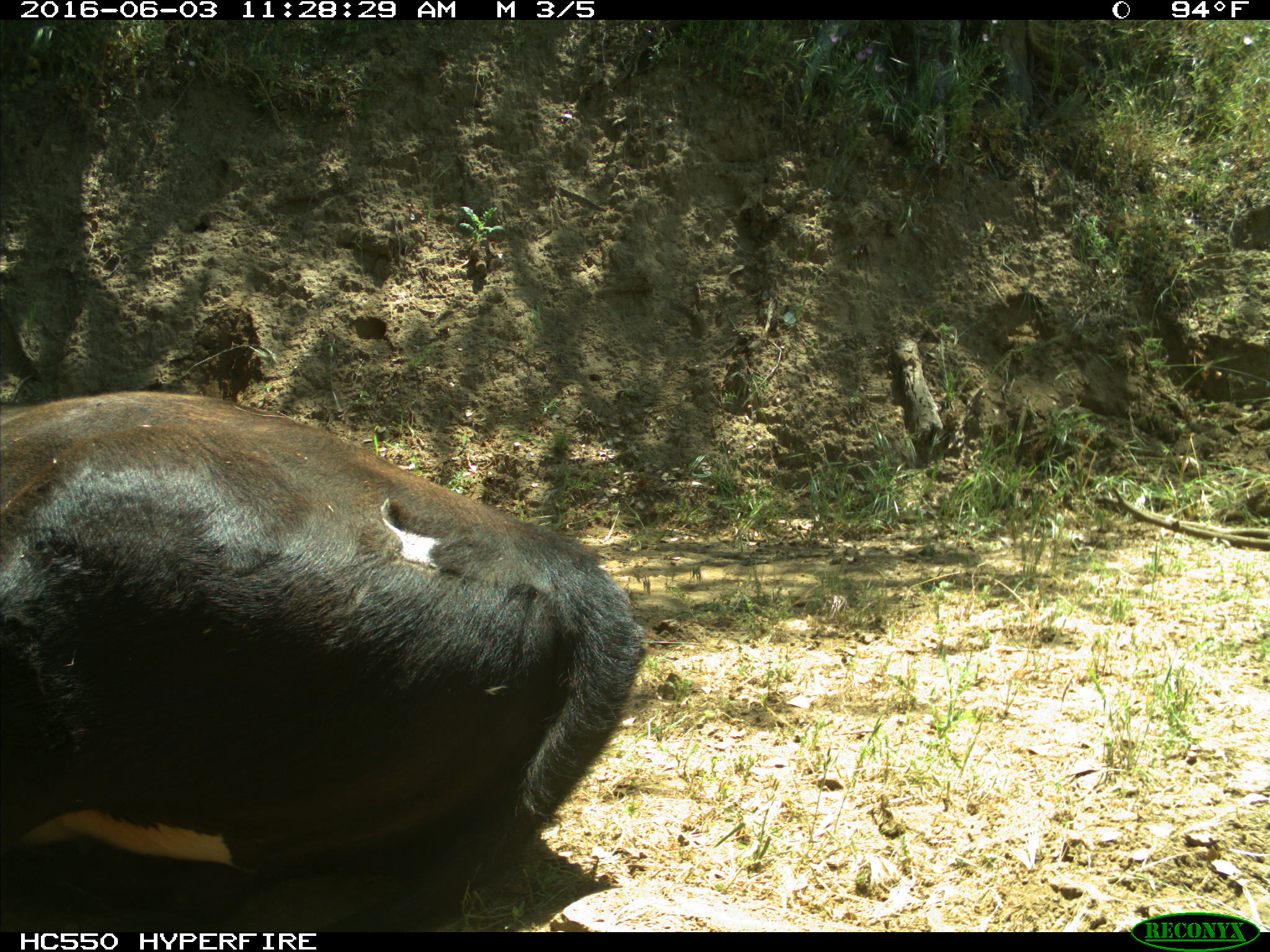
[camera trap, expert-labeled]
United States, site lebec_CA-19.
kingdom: Animalia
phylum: Chordata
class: Mammalia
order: Artiodactyla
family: Bovidae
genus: Bos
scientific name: Bos taurus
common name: domestic cow